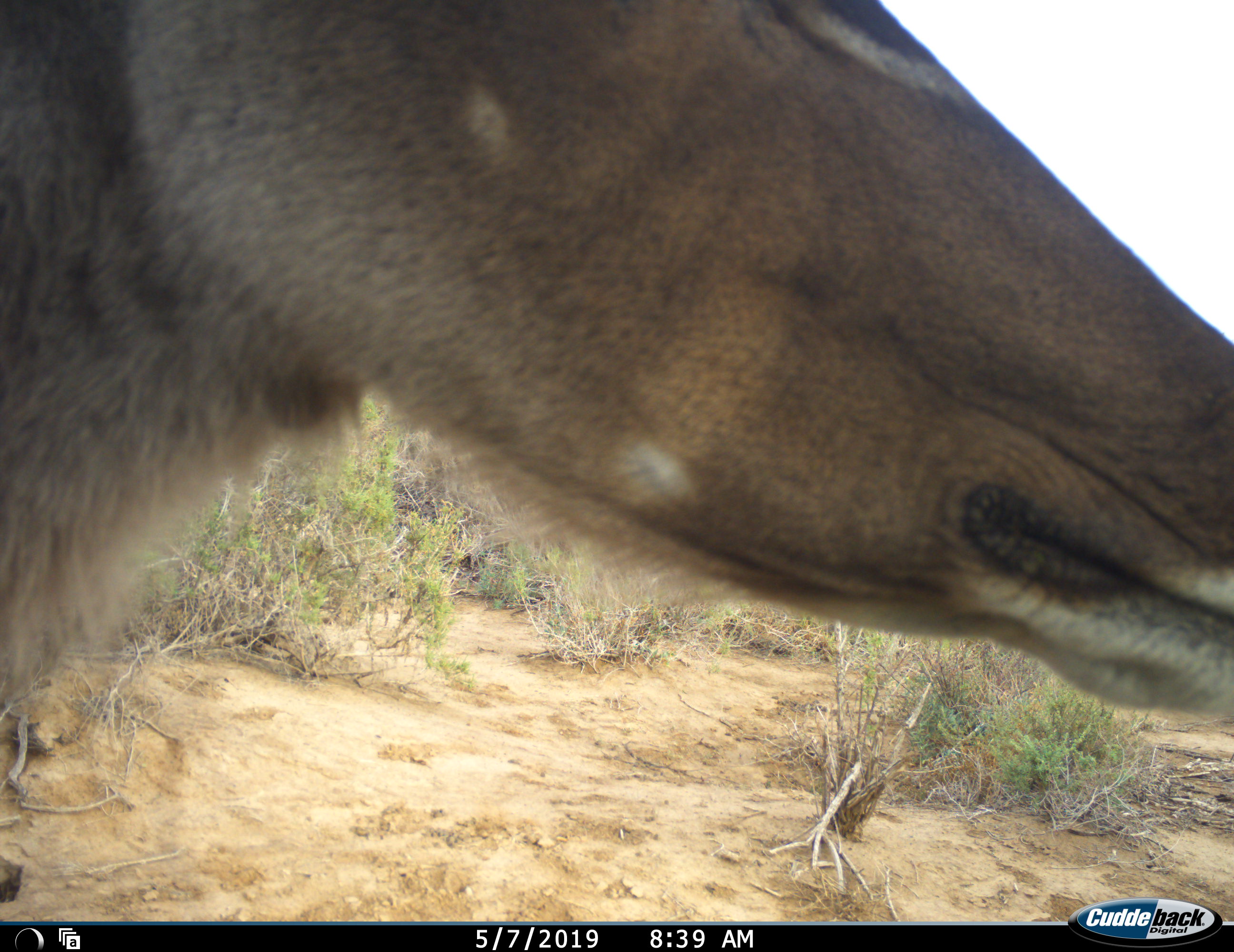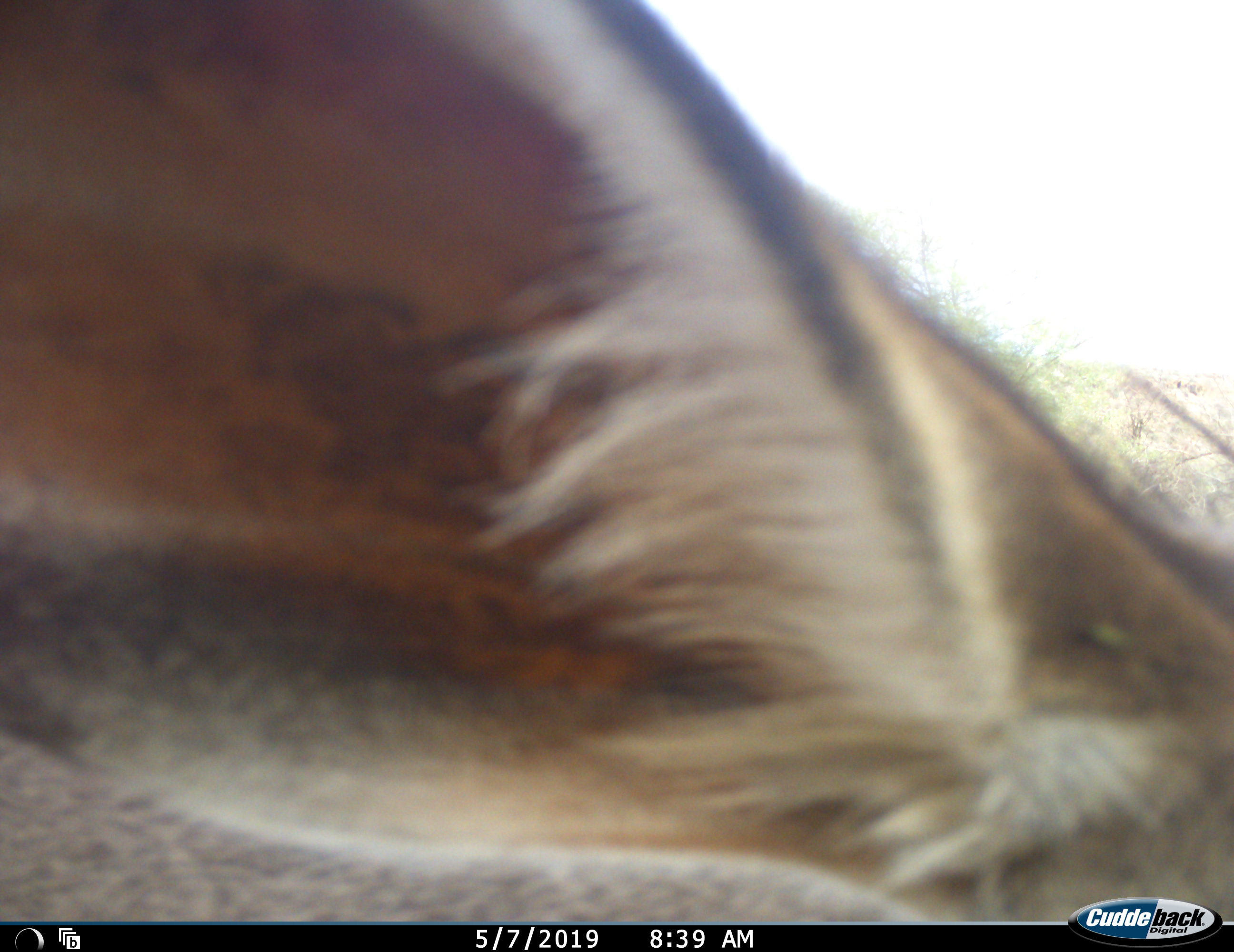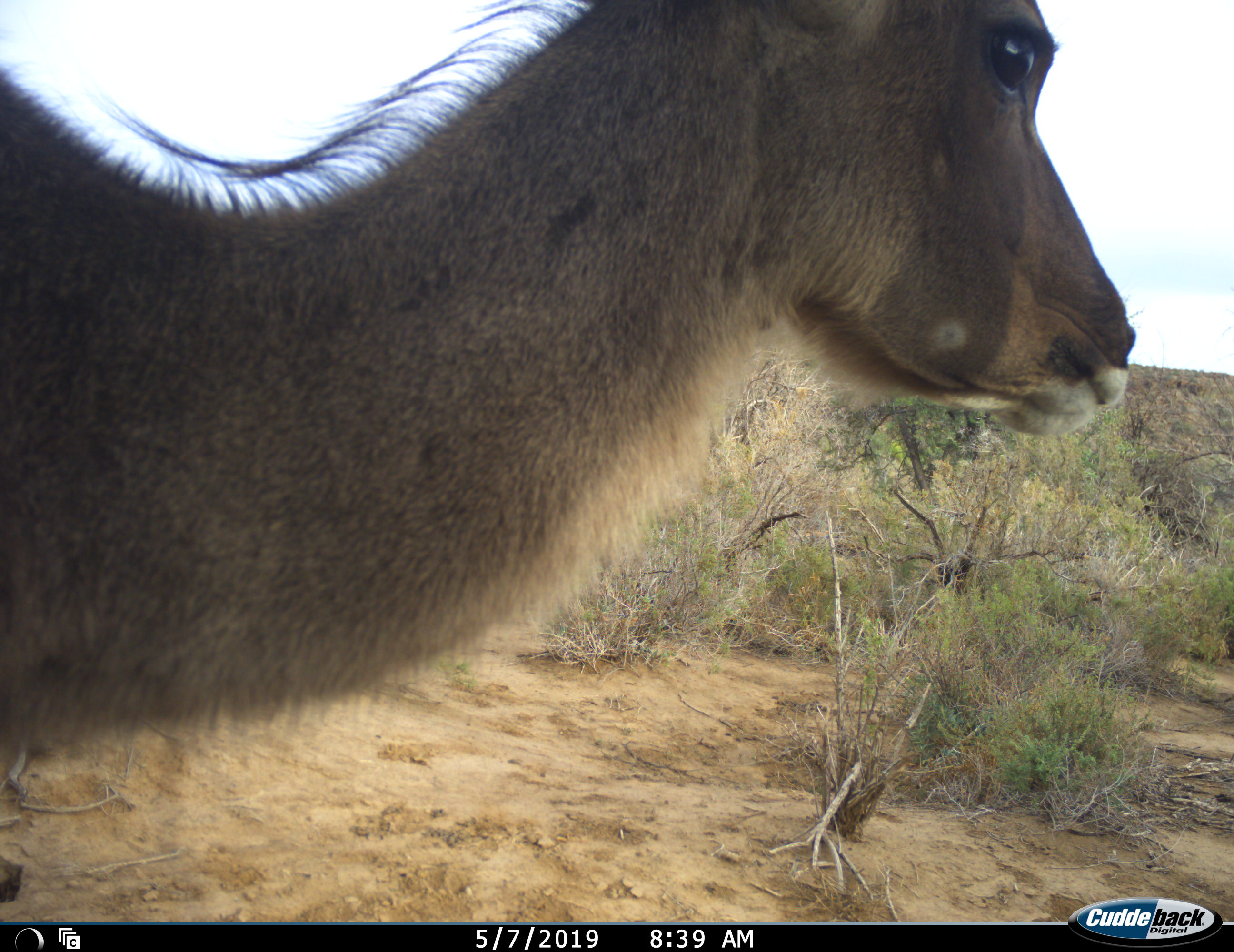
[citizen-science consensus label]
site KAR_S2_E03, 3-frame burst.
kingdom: Animalia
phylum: Chordata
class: Mammalia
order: Artiodactyla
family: Bovidae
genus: Tragelaphus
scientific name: Tragelaphus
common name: kudu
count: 1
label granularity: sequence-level